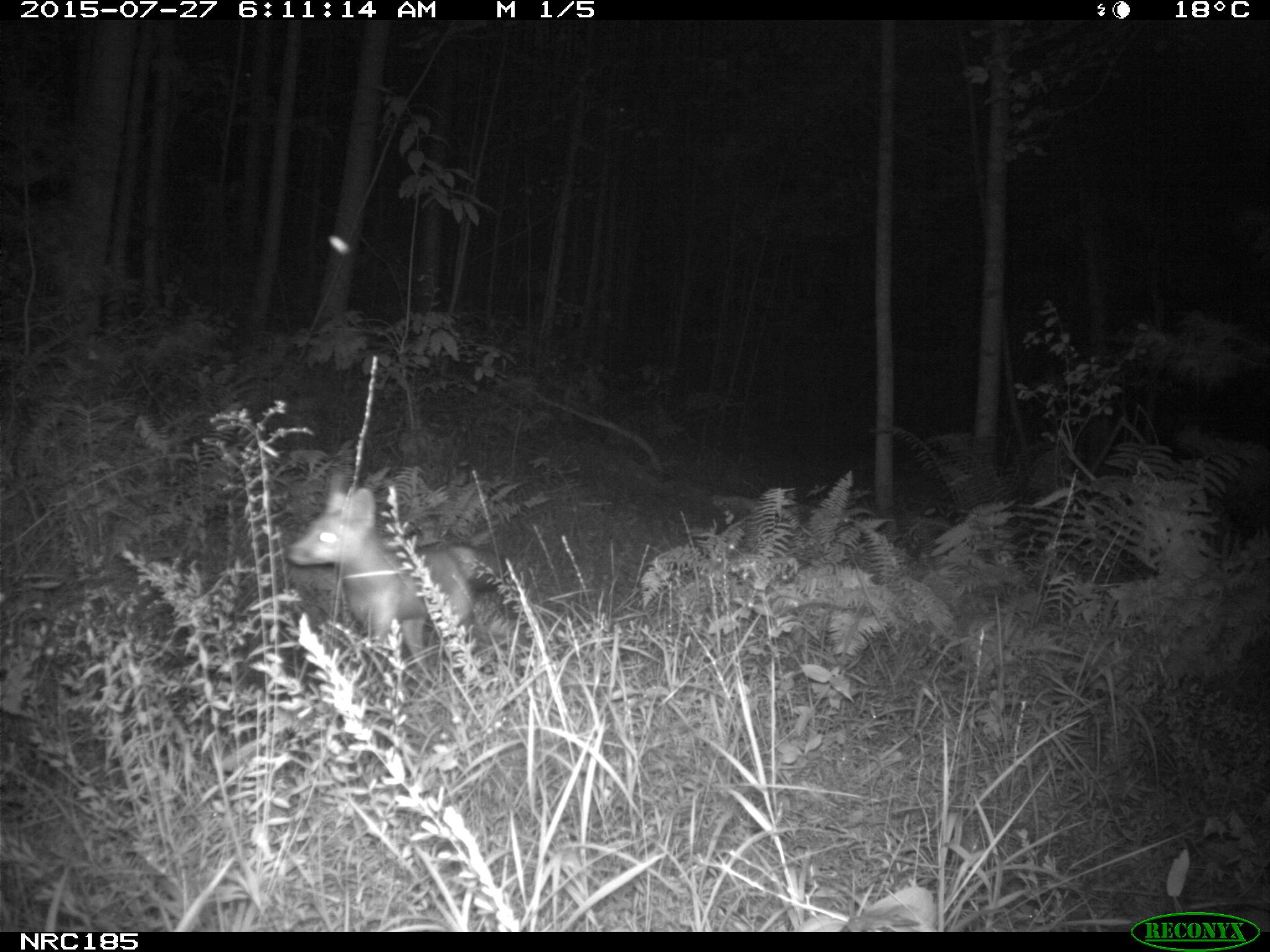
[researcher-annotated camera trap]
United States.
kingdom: Animalia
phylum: Chordata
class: Mammalia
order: Carnivora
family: Canidae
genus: Vulpes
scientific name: Vulpes vulpes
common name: red fox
Red Fox (Vulpes vulpes).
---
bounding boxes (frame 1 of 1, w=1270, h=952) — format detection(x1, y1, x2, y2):
Red Fox: detection(281, 479, 516, 669)